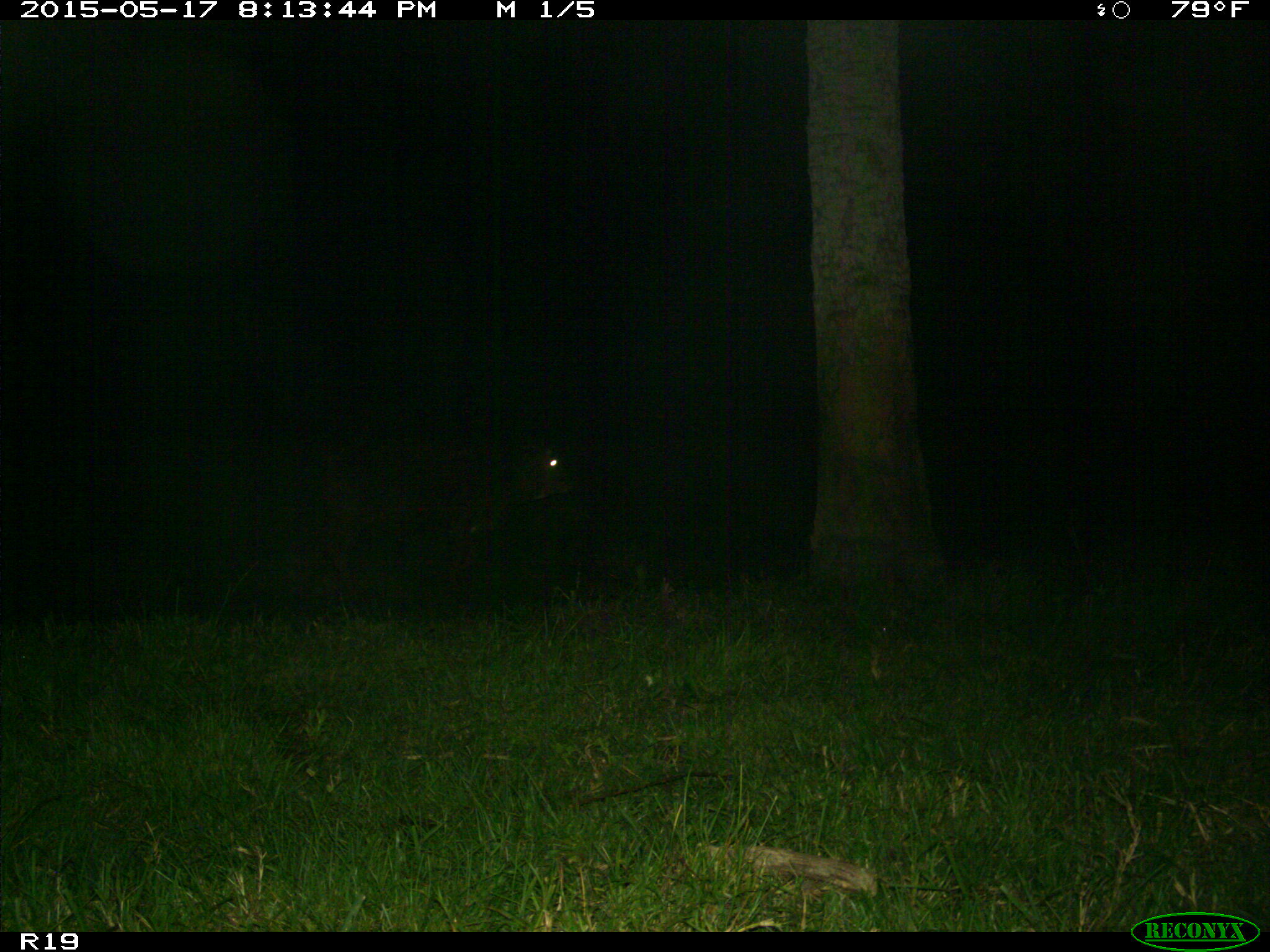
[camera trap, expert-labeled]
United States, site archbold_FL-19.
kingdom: Animalia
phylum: Chordata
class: Mammalia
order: Artiodactyla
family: Bovidae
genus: Bos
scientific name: Bos taurus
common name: domestic cow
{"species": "Bos taurus (domestic cow)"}